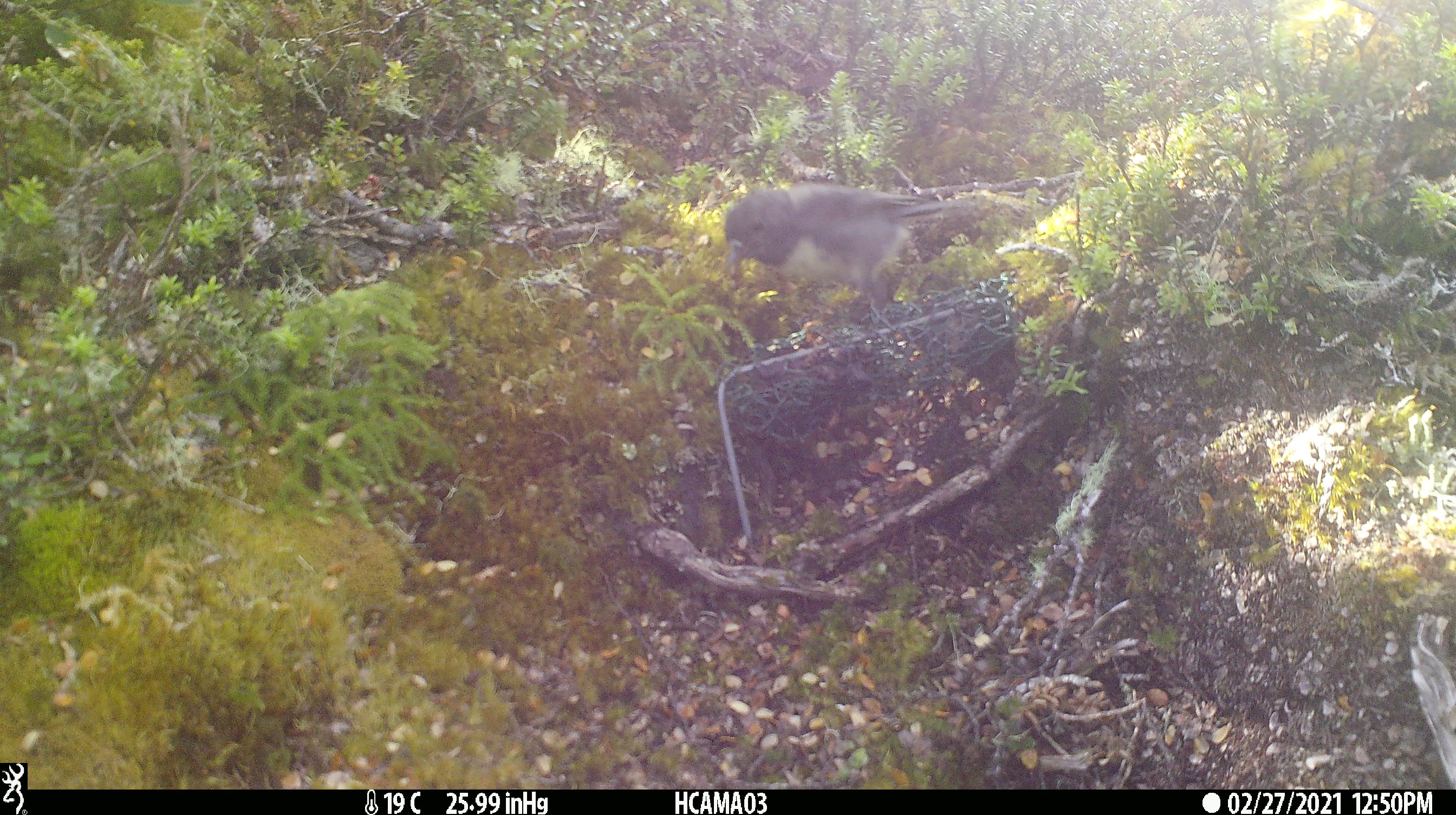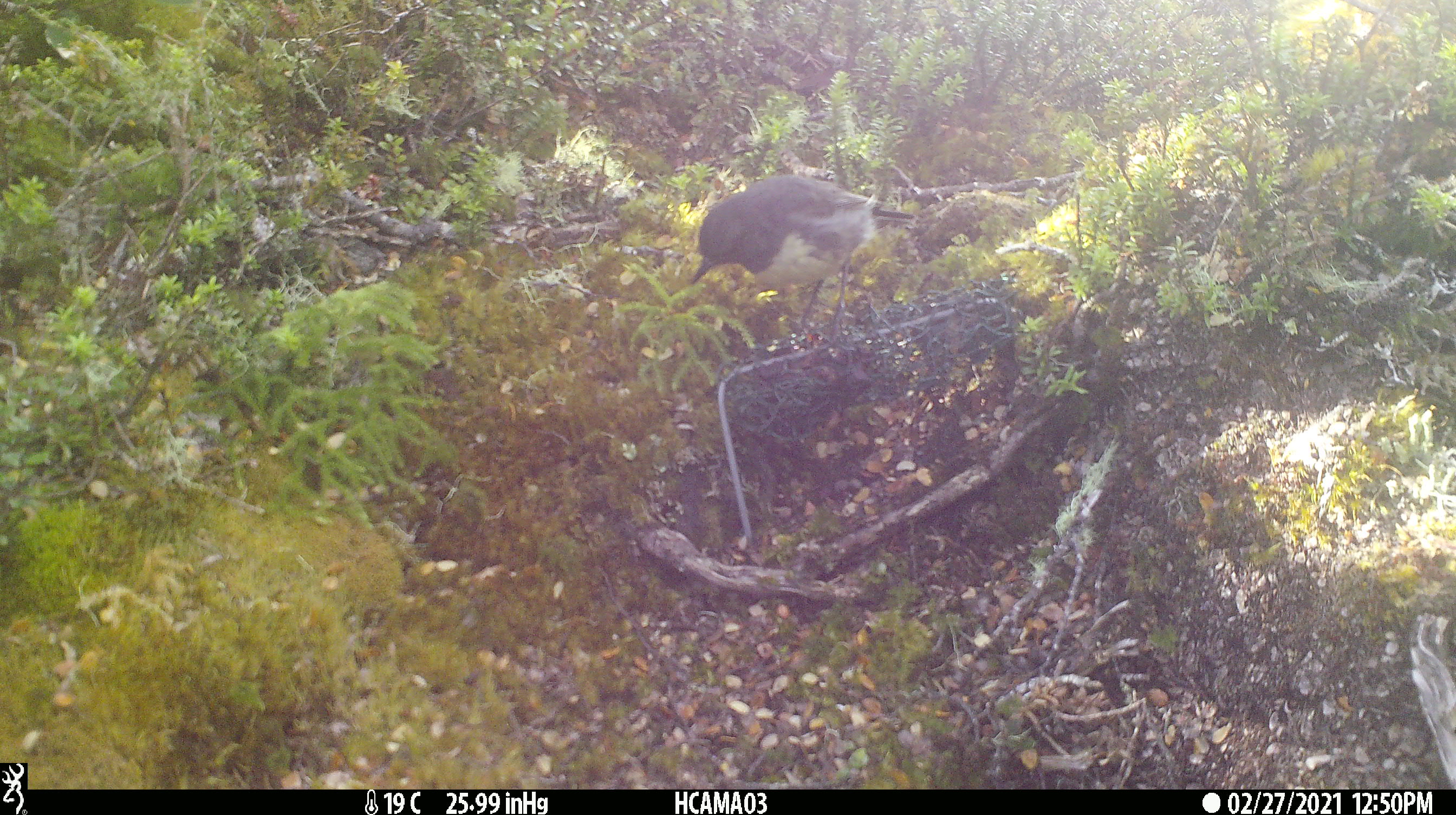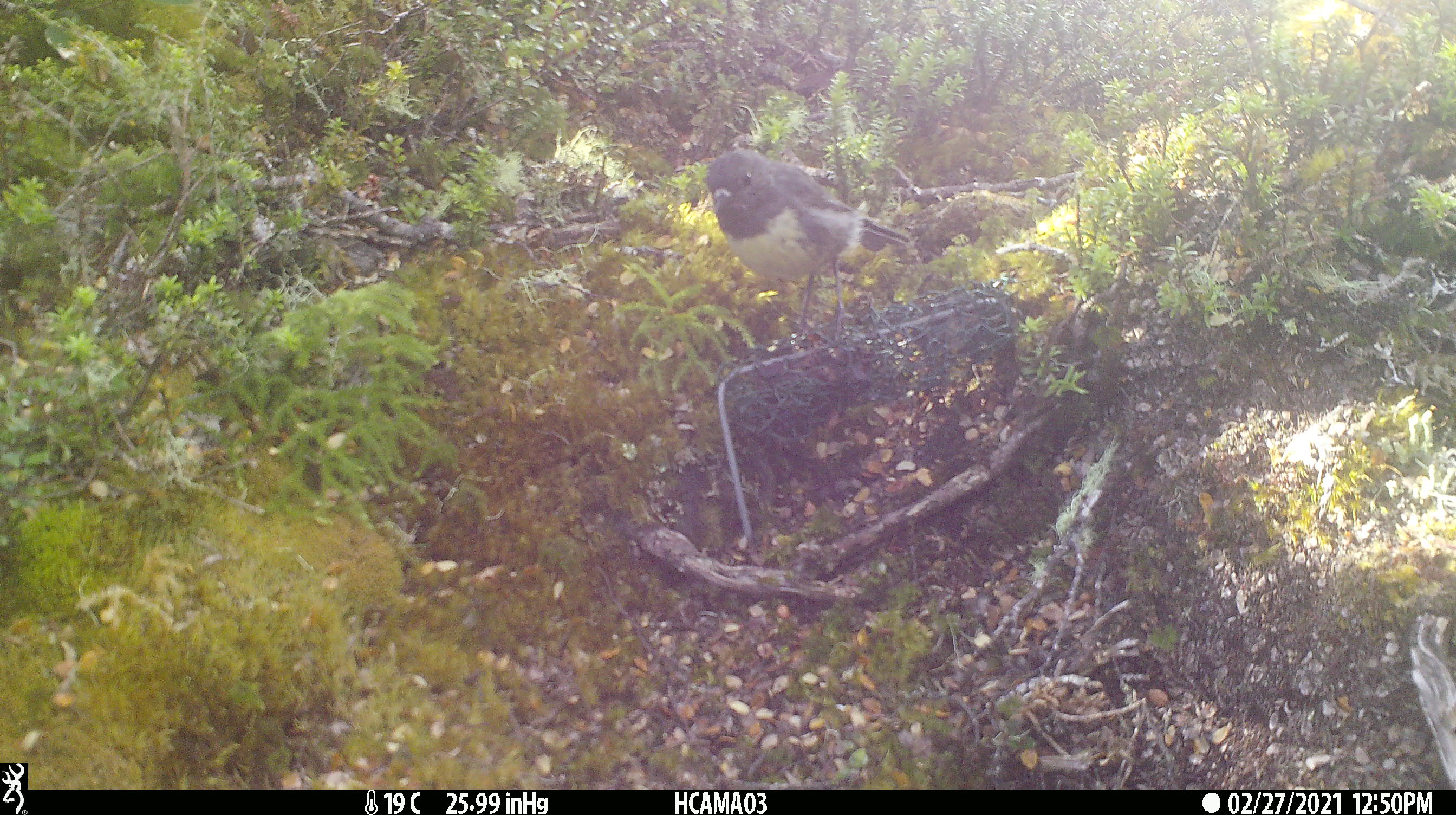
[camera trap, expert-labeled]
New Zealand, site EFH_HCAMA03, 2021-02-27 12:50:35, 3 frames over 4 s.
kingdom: Animalia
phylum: Chordata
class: Aves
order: Passeriformes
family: Petroicidae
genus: Petroica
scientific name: Petroica australis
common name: new zealand robin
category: robin